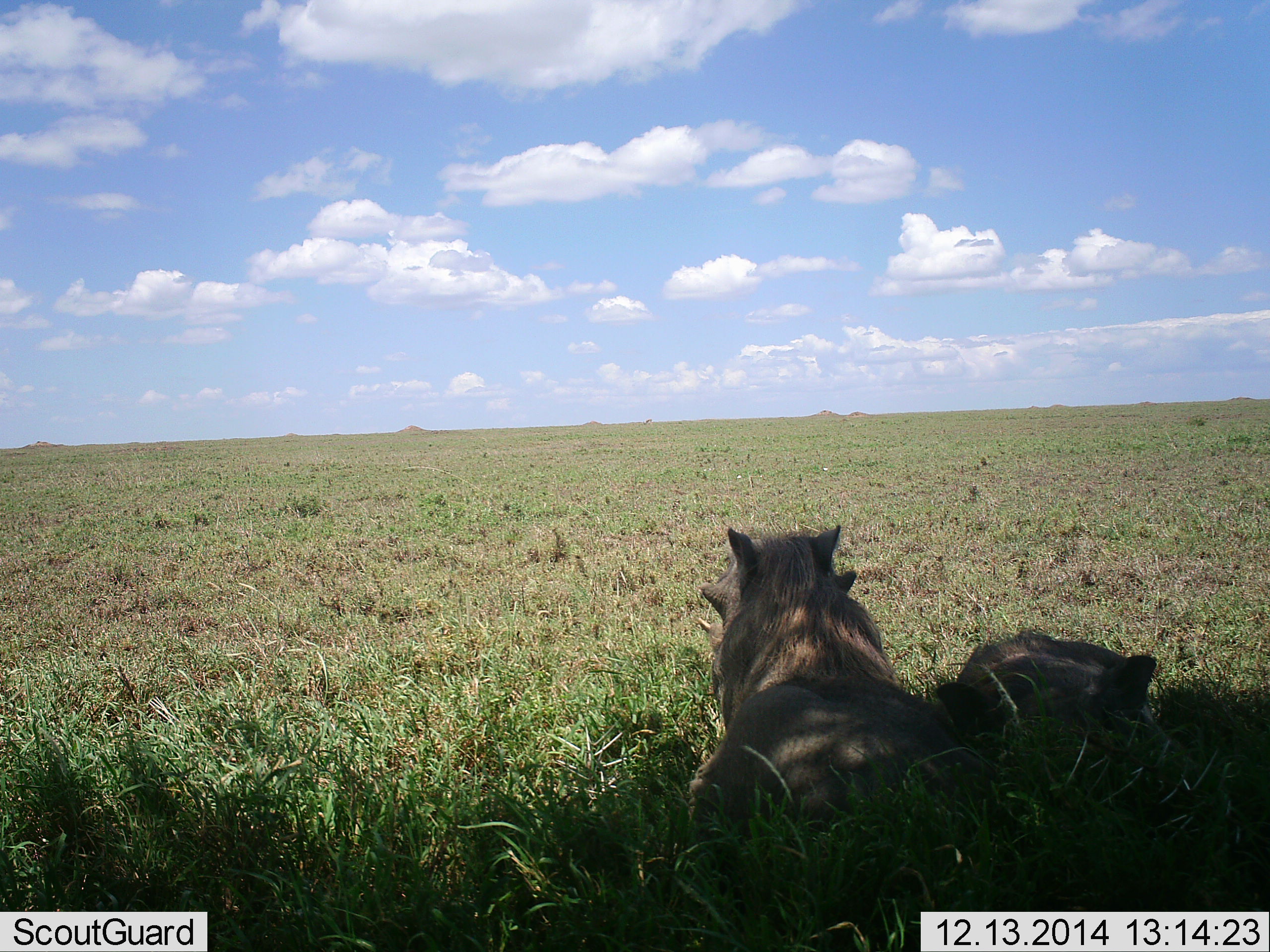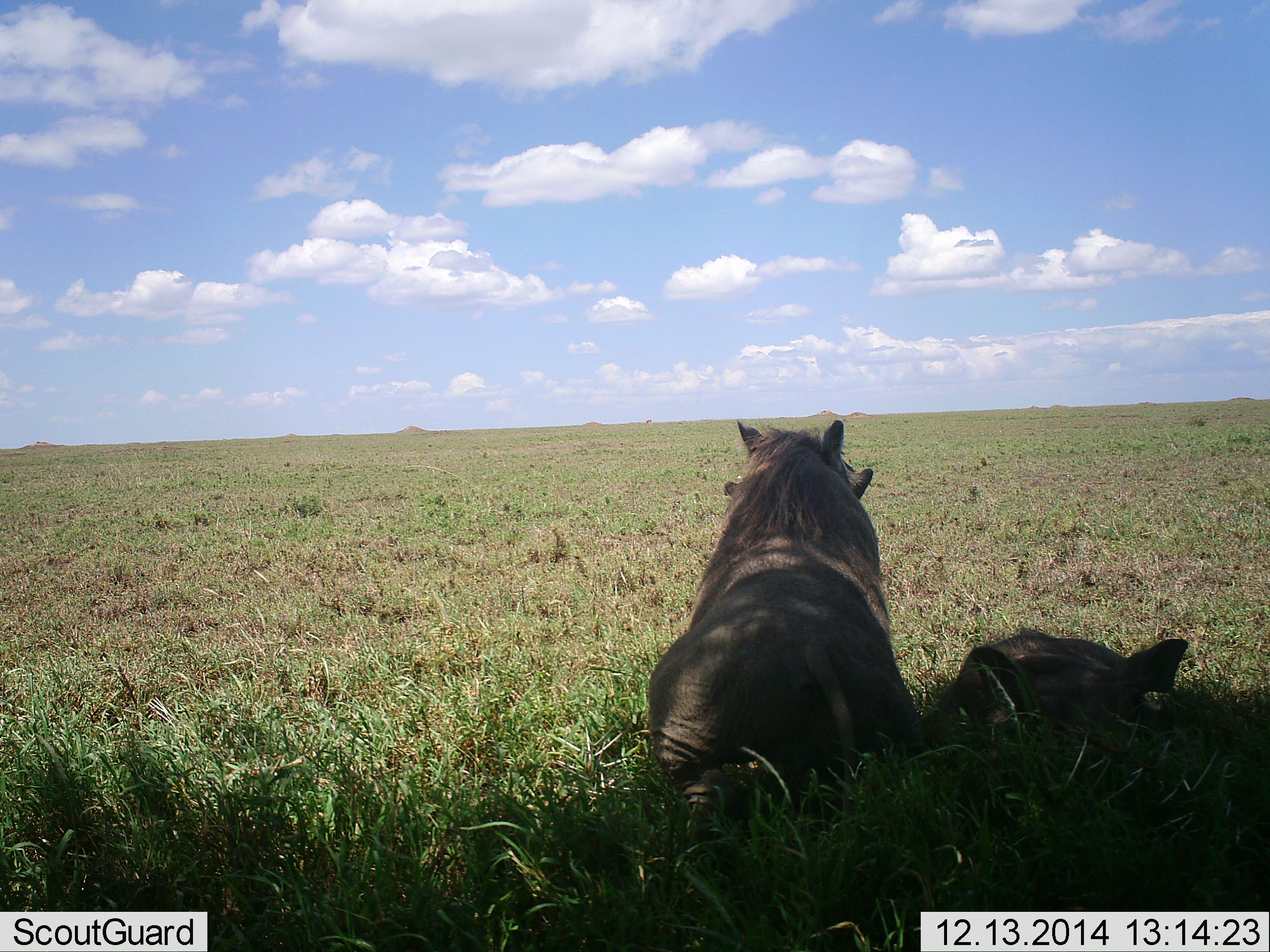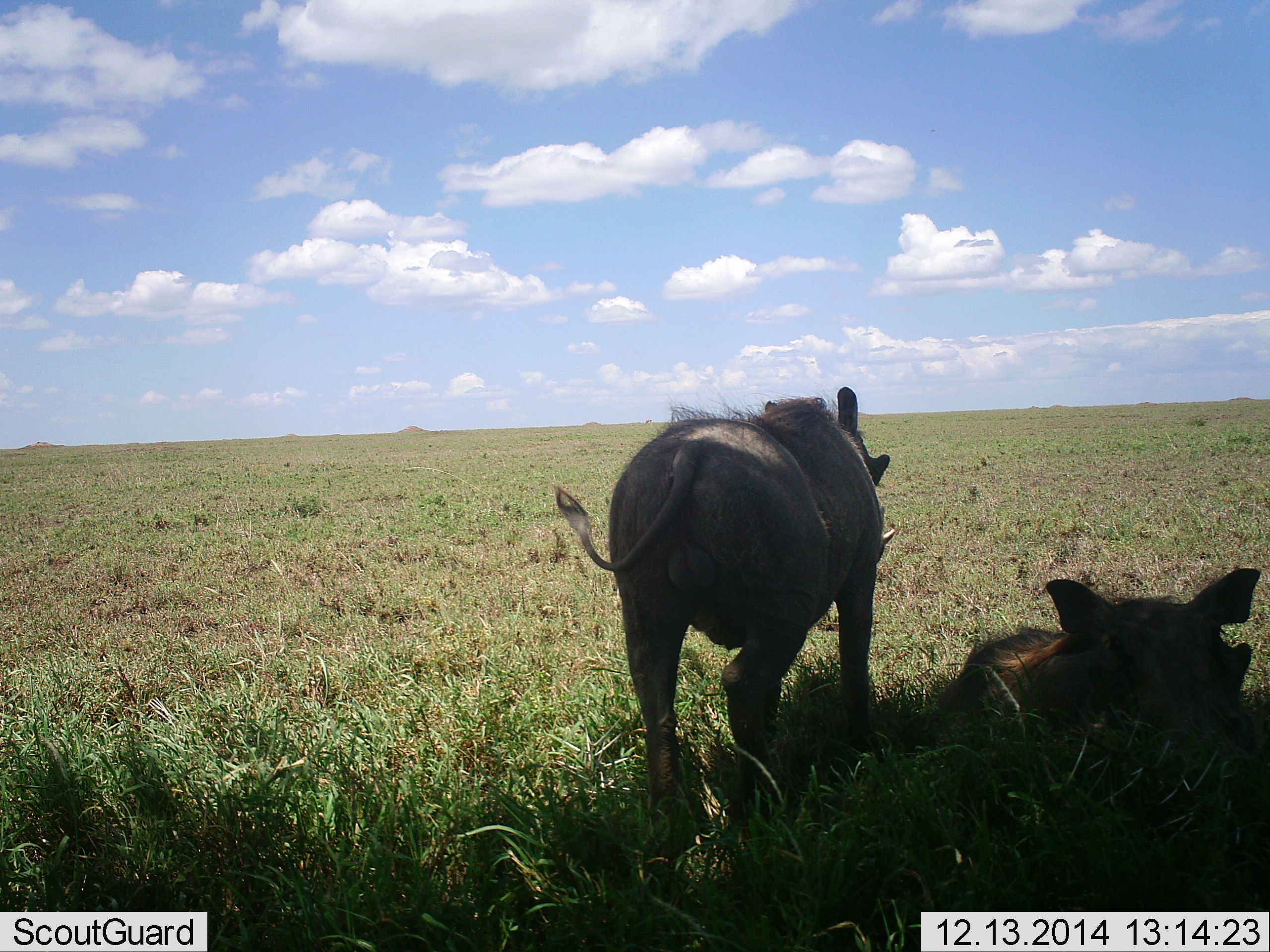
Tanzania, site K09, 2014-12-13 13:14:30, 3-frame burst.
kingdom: Animalia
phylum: Chordata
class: Mammalia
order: Artiodactyla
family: Suidae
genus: Phacochoerus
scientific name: Phacochoerus africanus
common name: warthog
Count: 2.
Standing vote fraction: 60%.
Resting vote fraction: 90%.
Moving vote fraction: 20%.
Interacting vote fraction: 20%.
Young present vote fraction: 0%.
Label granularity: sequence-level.